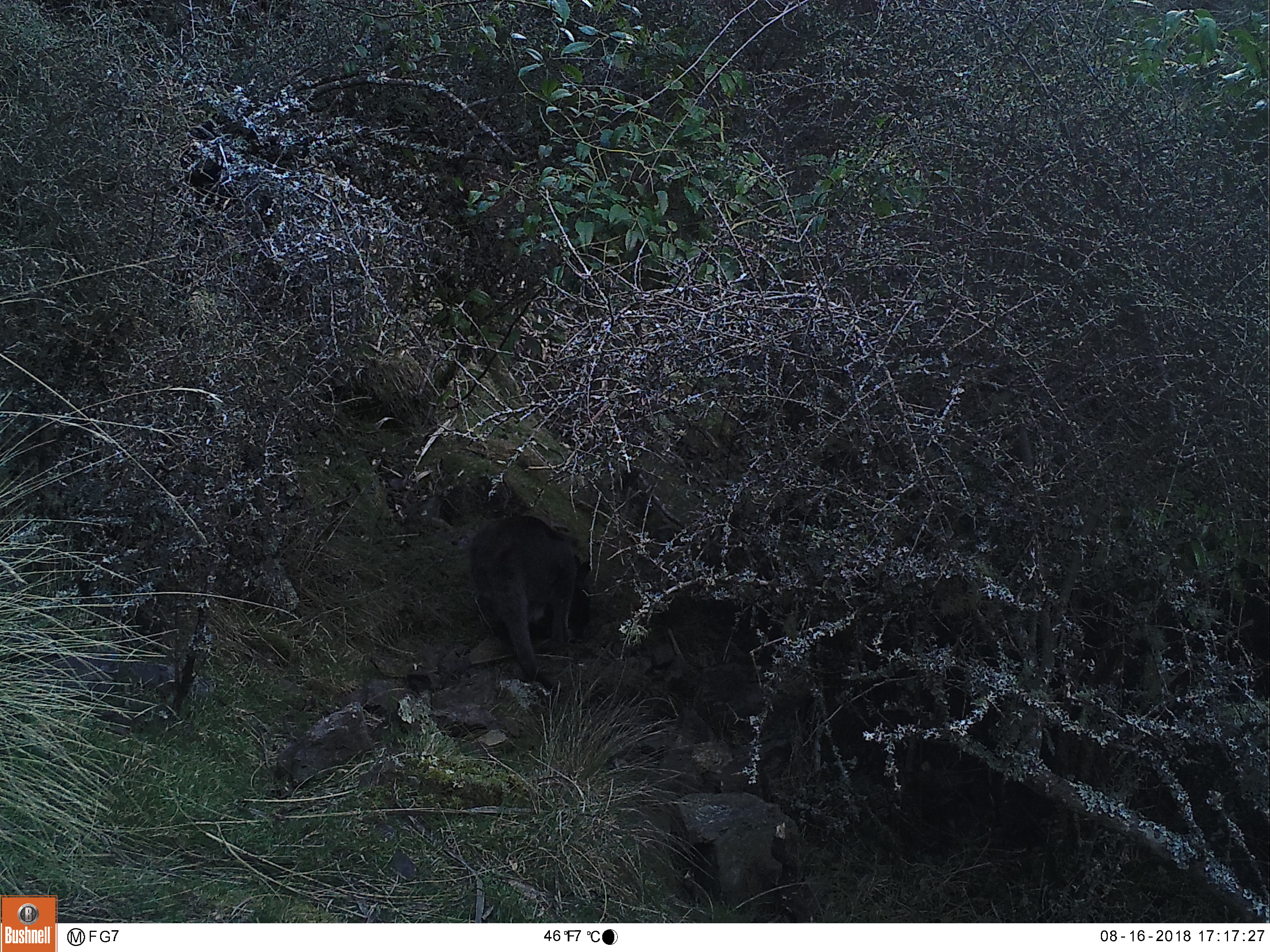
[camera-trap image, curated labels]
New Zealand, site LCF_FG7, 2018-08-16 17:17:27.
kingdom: Animalia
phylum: Chordata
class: Mammalia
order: Diprotodontia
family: Macropodidae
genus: Notamacropus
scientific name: Notamacropus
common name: wallaby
Wallaby (Notamacropus).